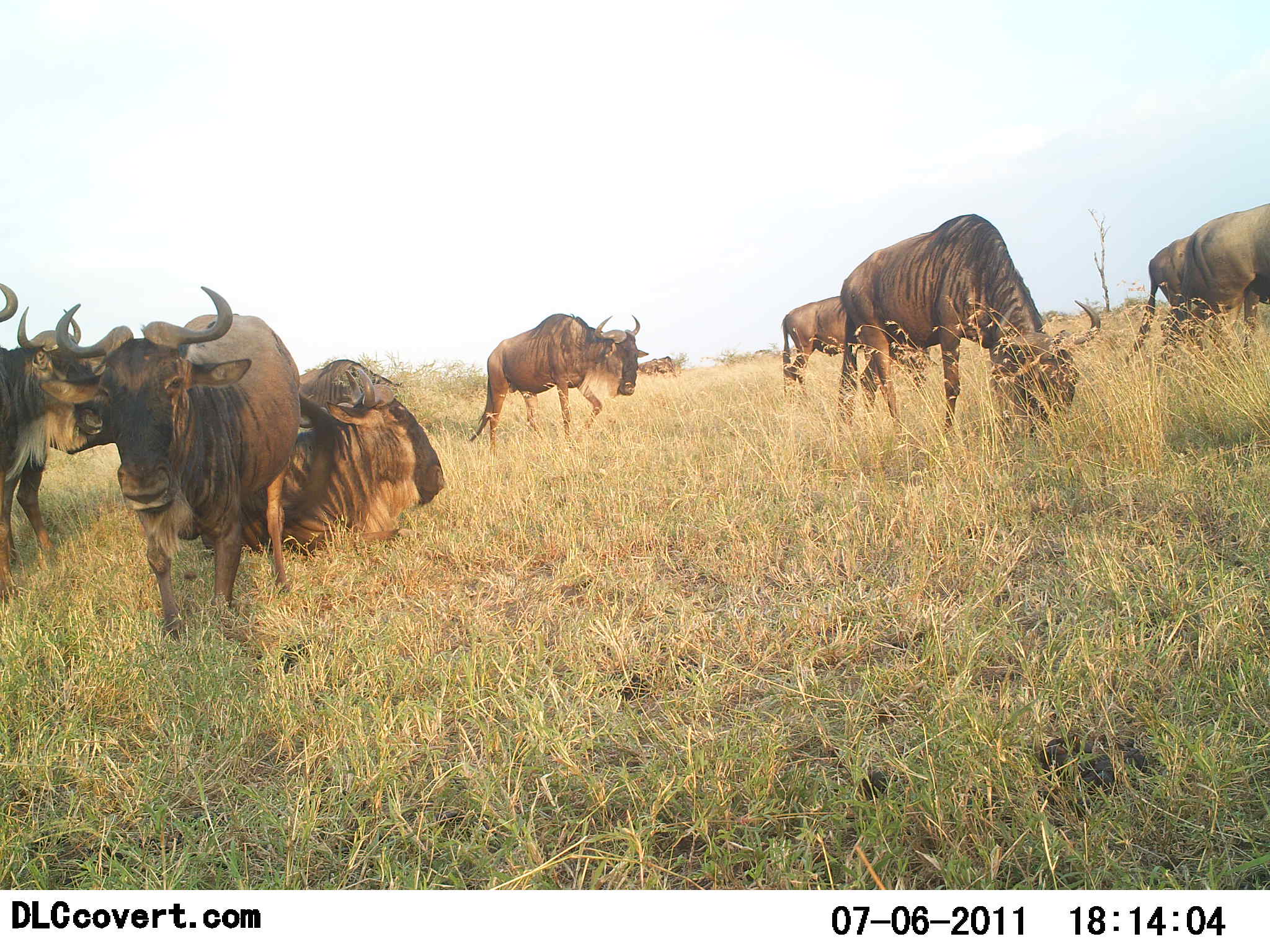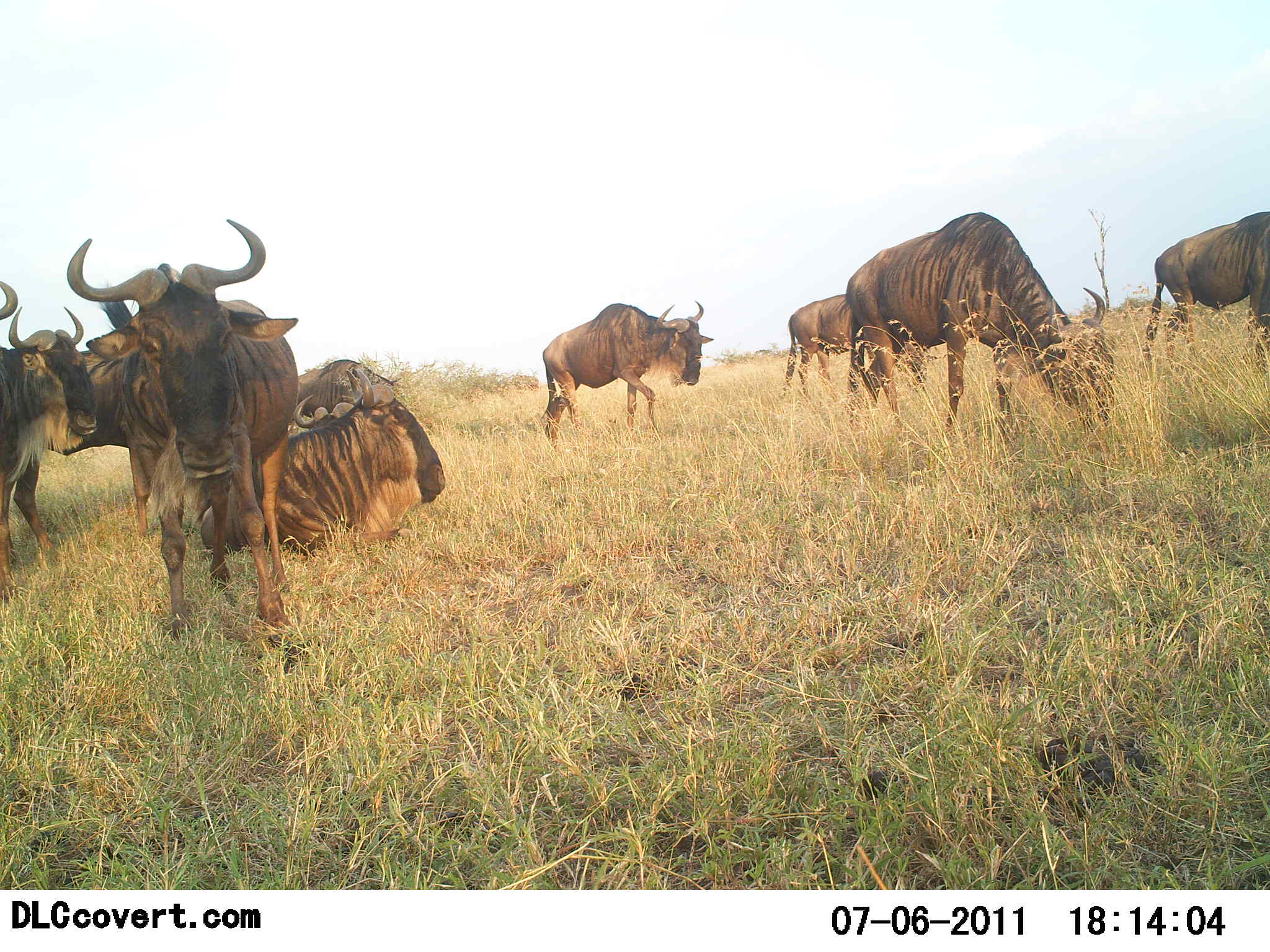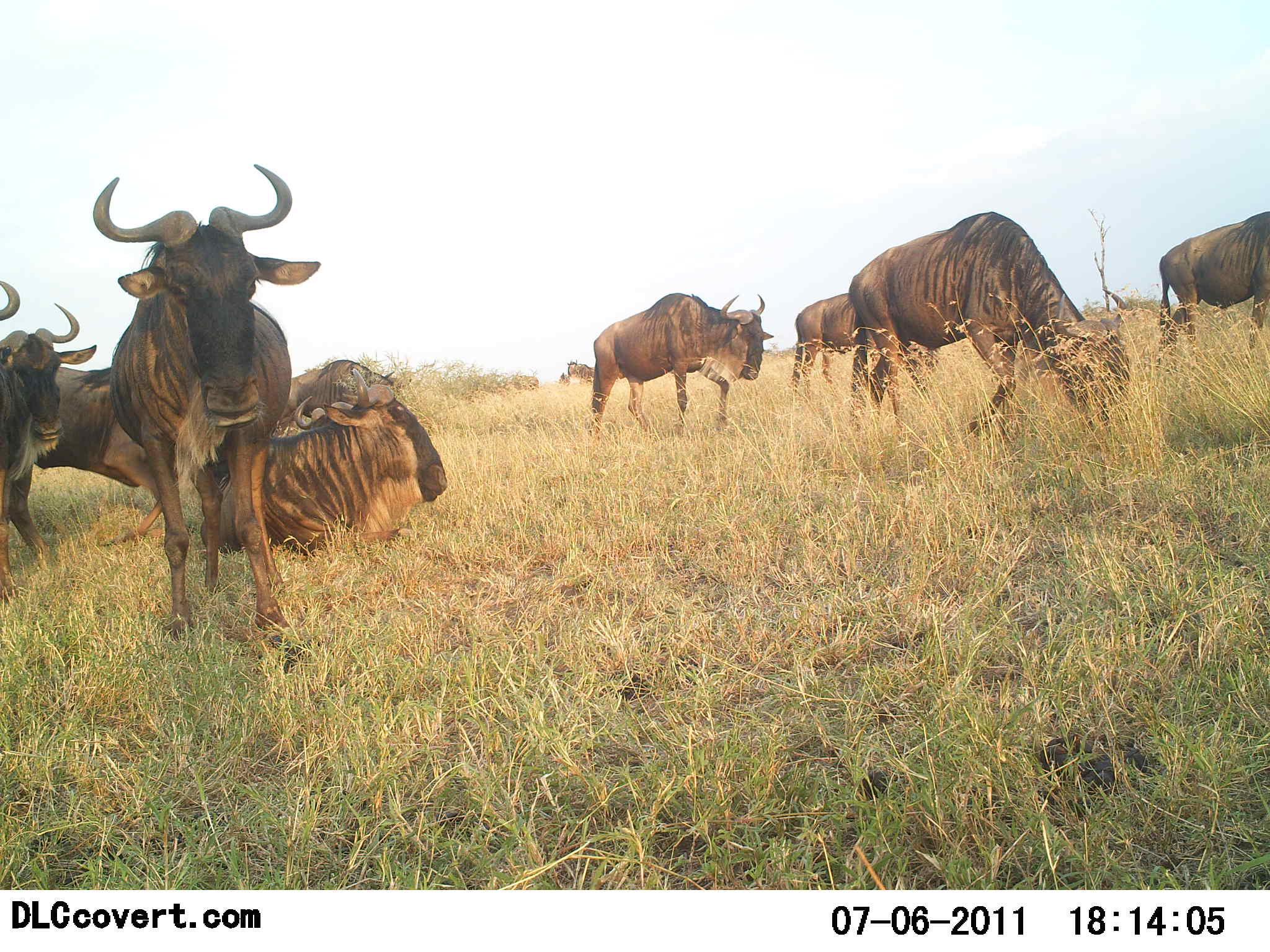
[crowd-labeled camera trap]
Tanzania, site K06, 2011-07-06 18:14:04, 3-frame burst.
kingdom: Animalia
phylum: Chordata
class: Mammalia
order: Artiodactyla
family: Bovidae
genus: Connochaetes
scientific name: Connochaetes taurinus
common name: blue wildebeest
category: wildebeest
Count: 9.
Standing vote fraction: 71%.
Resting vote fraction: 79%.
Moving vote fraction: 57%.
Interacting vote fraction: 7%.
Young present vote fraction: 0%.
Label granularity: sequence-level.